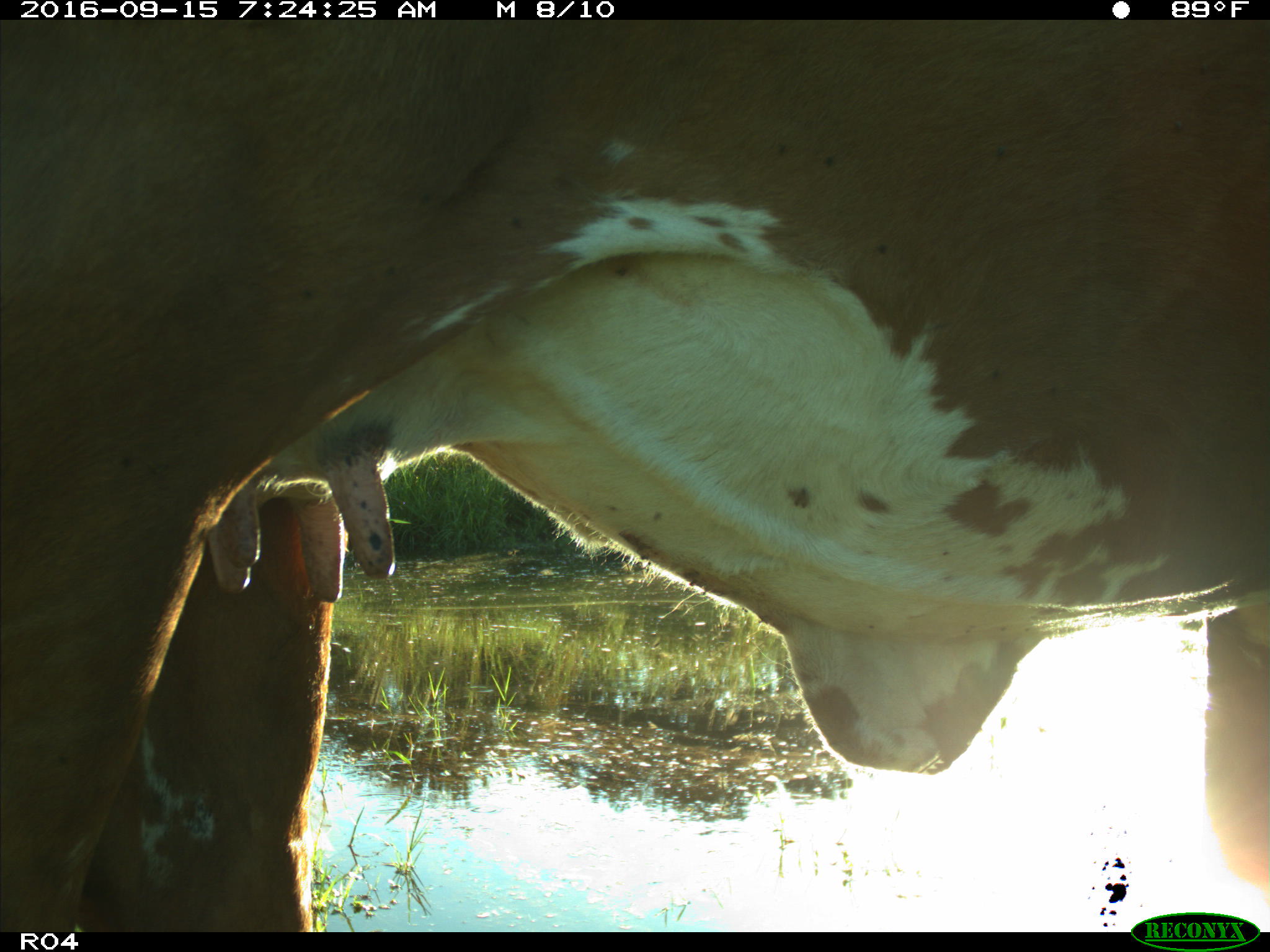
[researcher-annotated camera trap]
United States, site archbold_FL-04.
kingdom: Animalia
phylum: Chordata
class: Mammalia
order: Artiodactyla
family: Bovidae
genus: Bos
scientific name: Bos taurus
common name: domestic cow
Bos taurus (domestic cow).